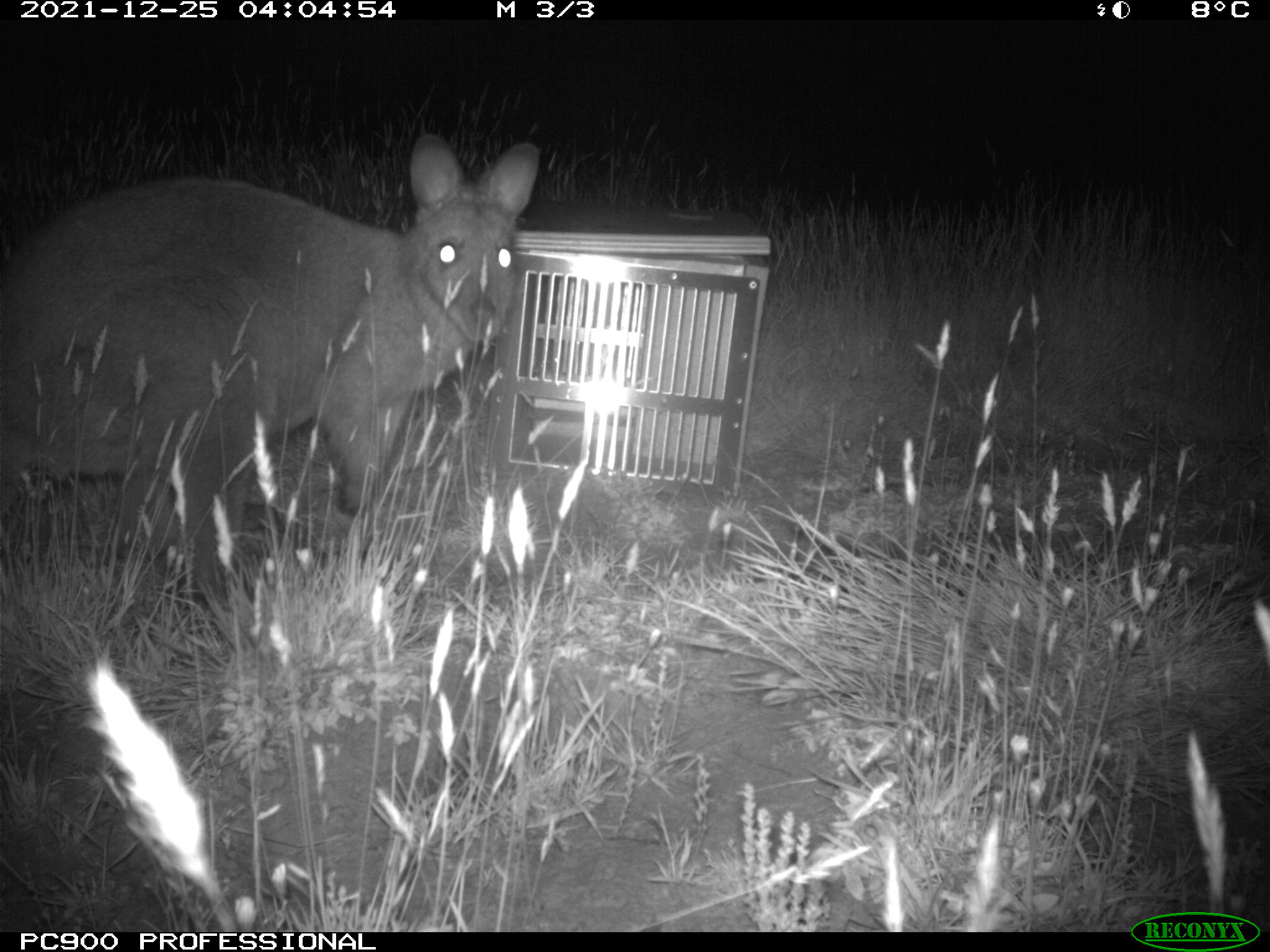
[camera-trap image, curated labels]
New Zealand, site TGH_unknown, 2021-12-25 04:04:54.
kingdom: Animalia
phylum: Chordata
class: Mammalia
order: Diprotodontia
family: Macropodidae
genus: Notamacropus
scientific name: Notamacropus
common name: wallaby